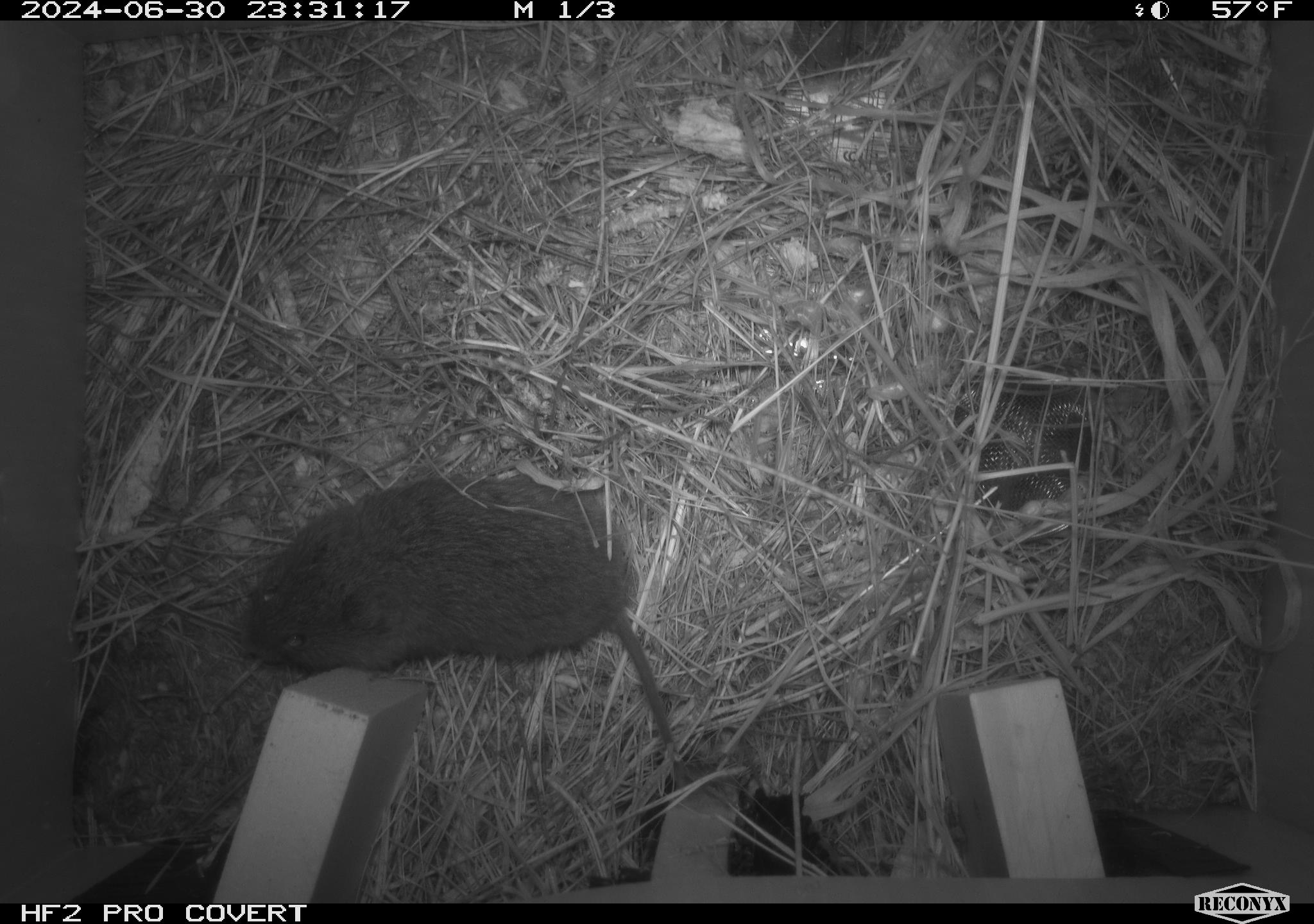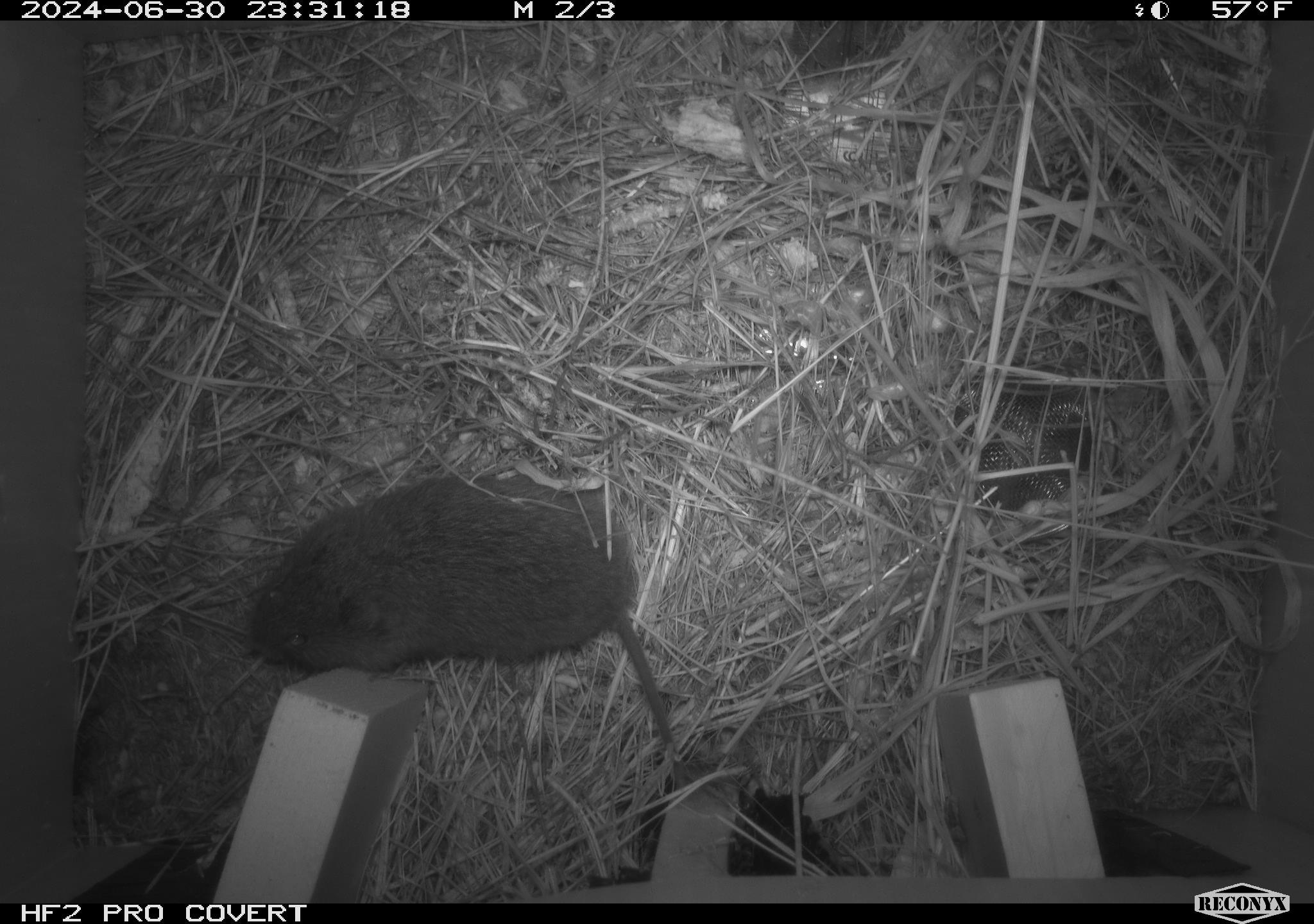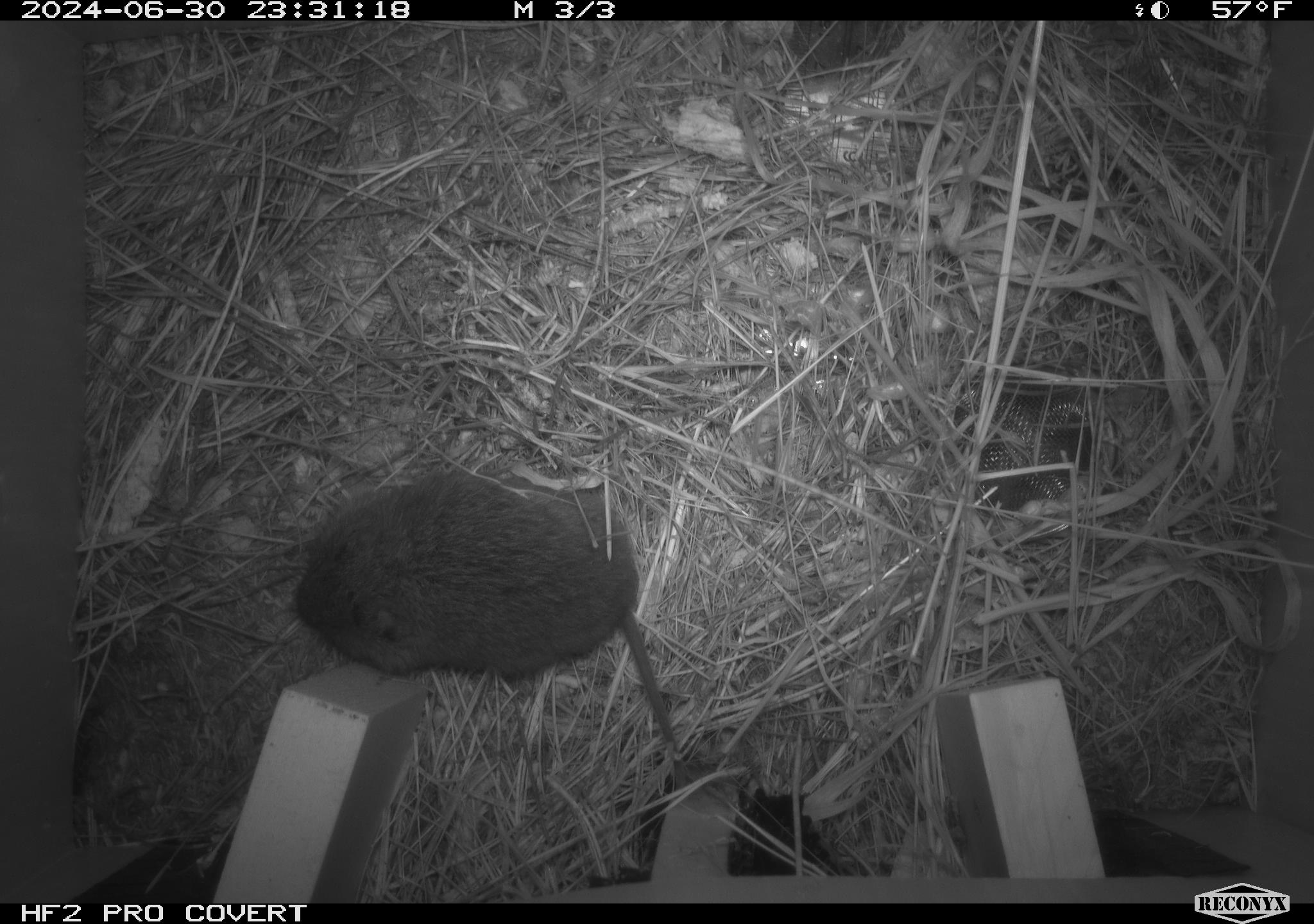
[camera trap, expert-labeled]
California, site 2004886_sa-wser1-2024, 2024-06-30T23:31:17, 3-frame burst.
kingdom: Animalia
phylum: Chordata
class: Mammalia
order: Rodentia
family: Cricetidae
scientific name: Arvicolinae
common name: voles, lemmings, and muskrats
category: arvicolinae subfamily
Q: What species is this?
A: Arvicolinae subfamily (voles, lemmings, and muskrats) (Arvicolinae).